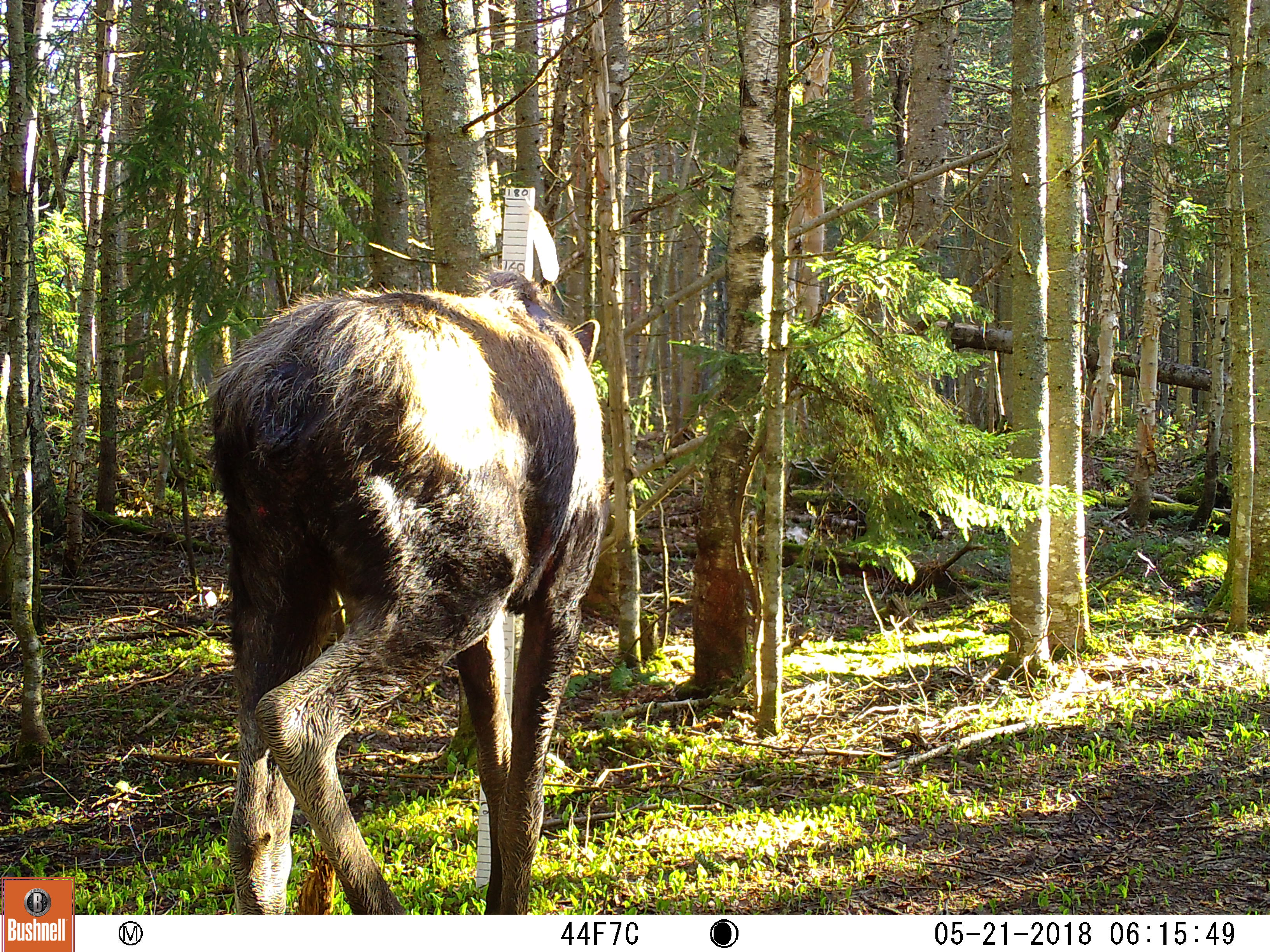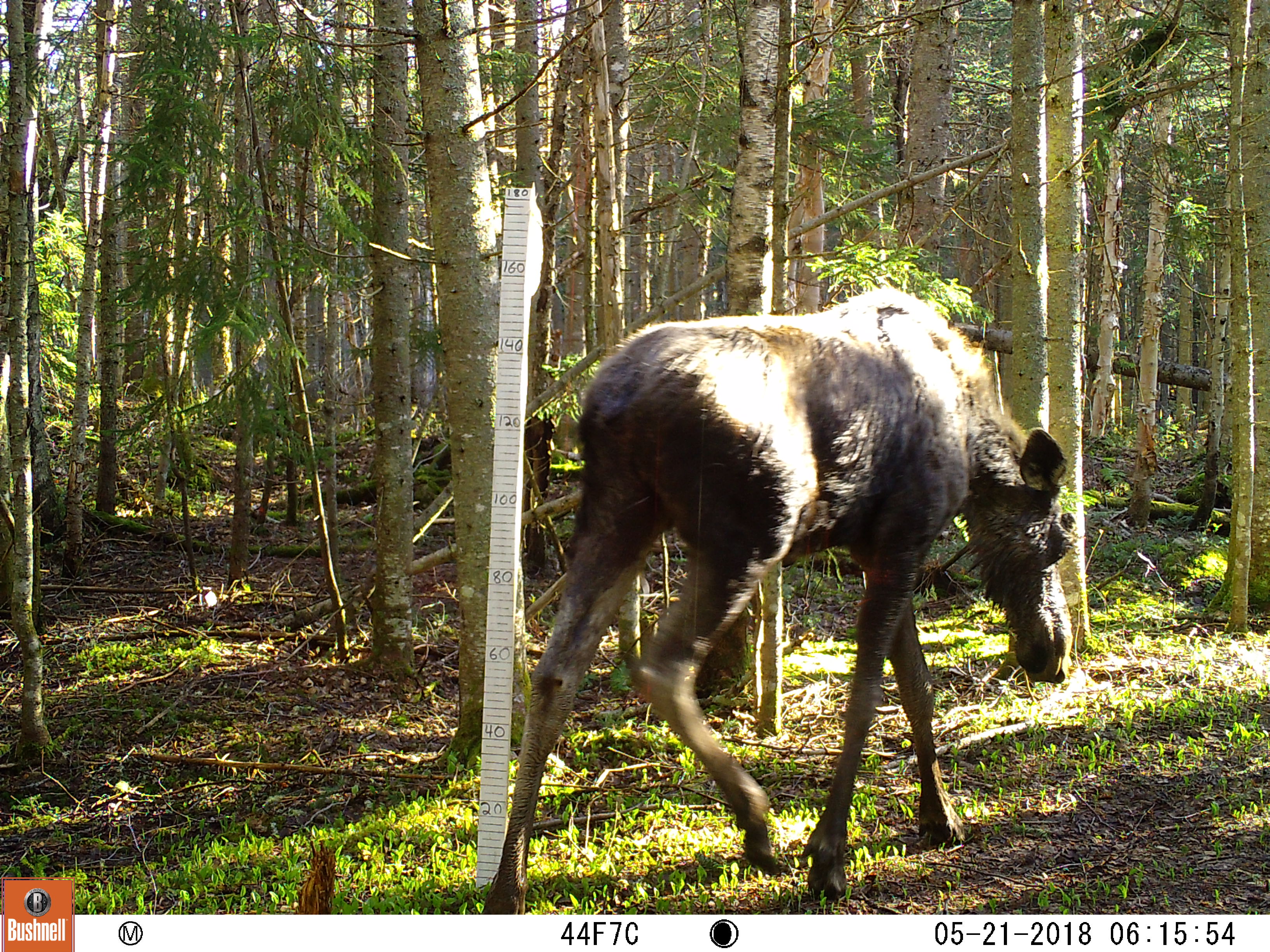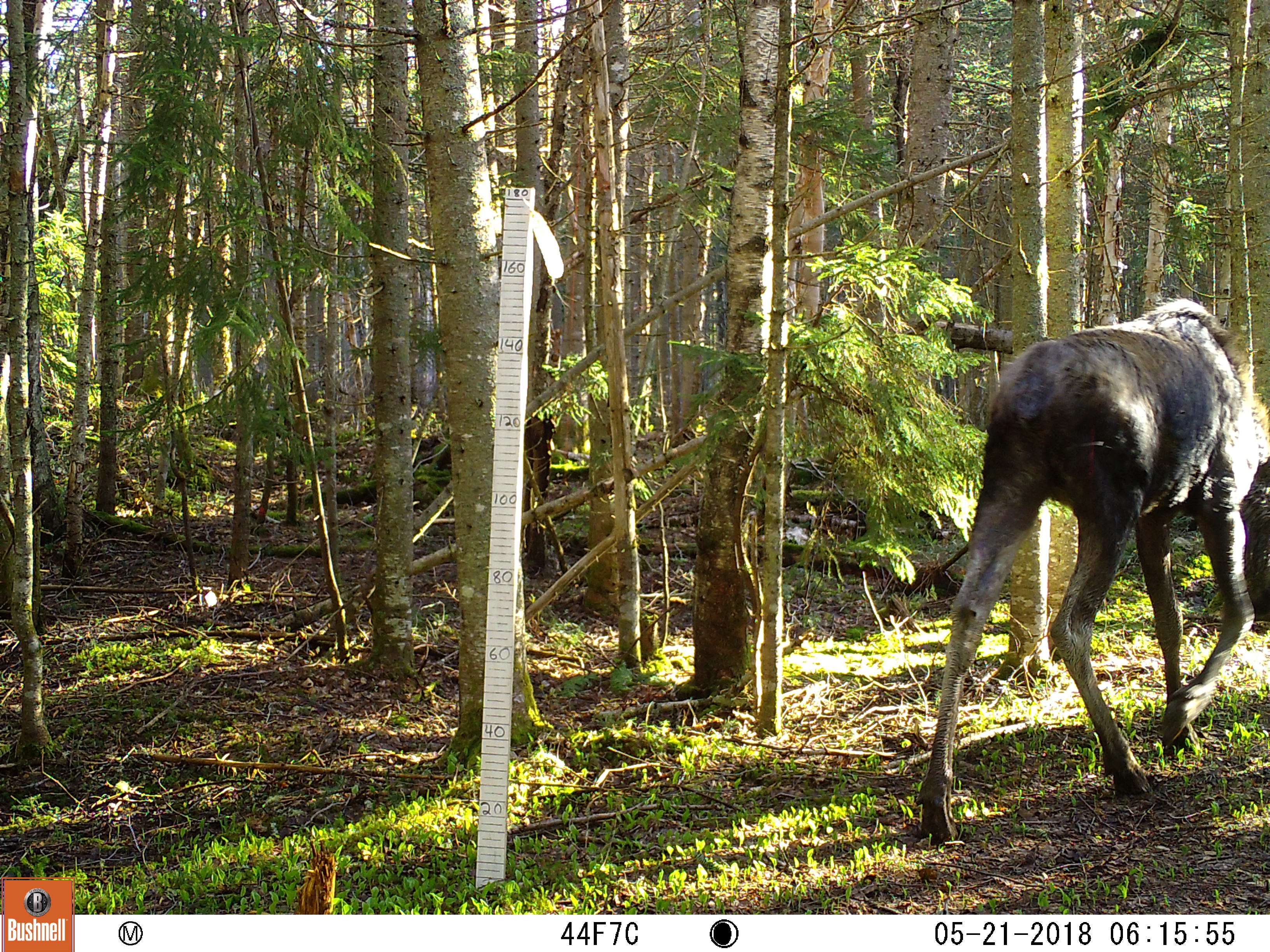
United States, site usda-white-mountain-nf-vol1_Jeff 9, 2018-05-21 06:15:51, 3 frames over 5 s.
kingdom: Animalia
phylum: Chordata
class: Mammalia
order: Artiodactyla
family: Cervidae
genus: Alces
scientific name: Alces alces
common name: moose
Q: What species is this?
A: Moose (Alces alces).